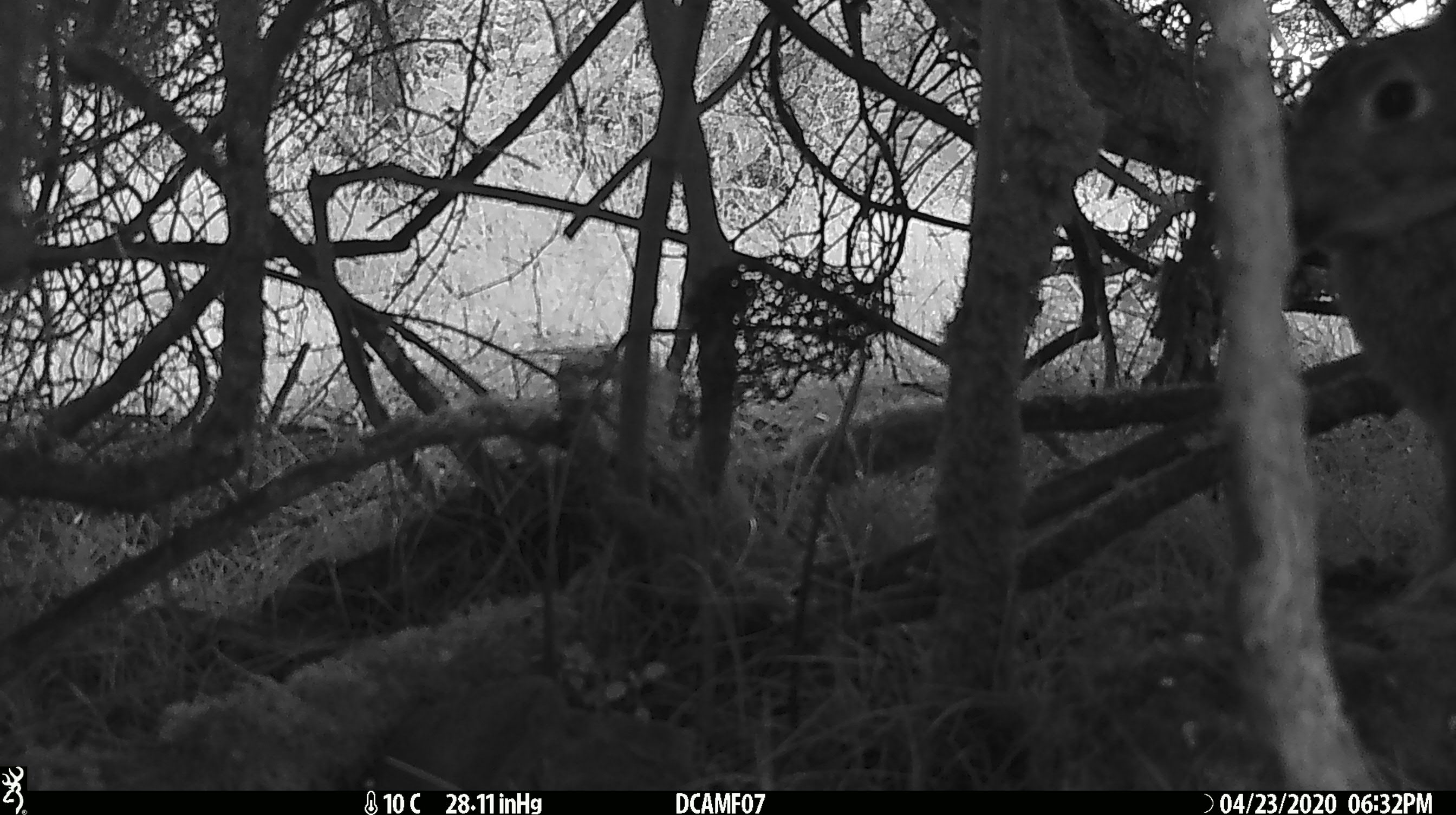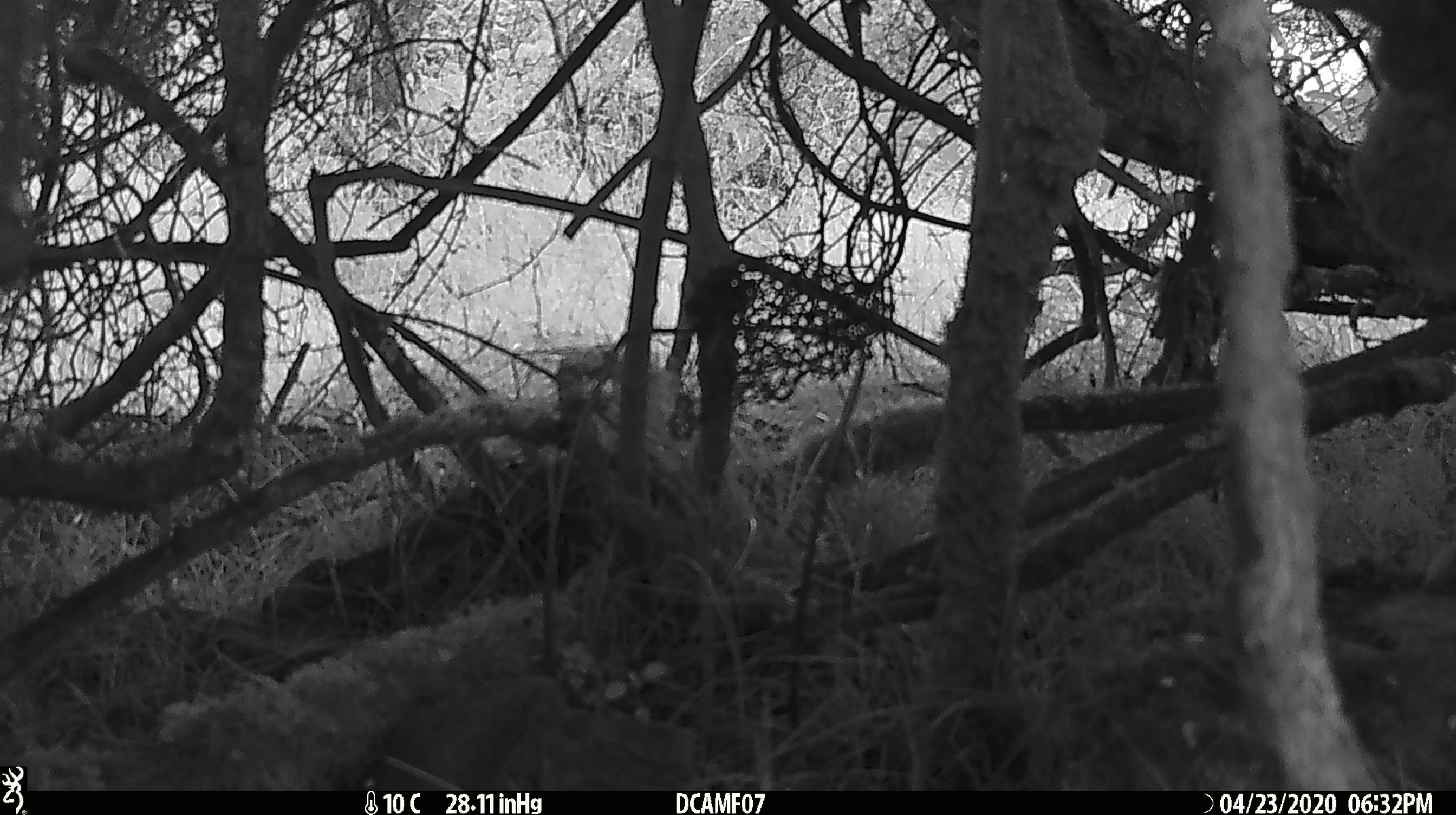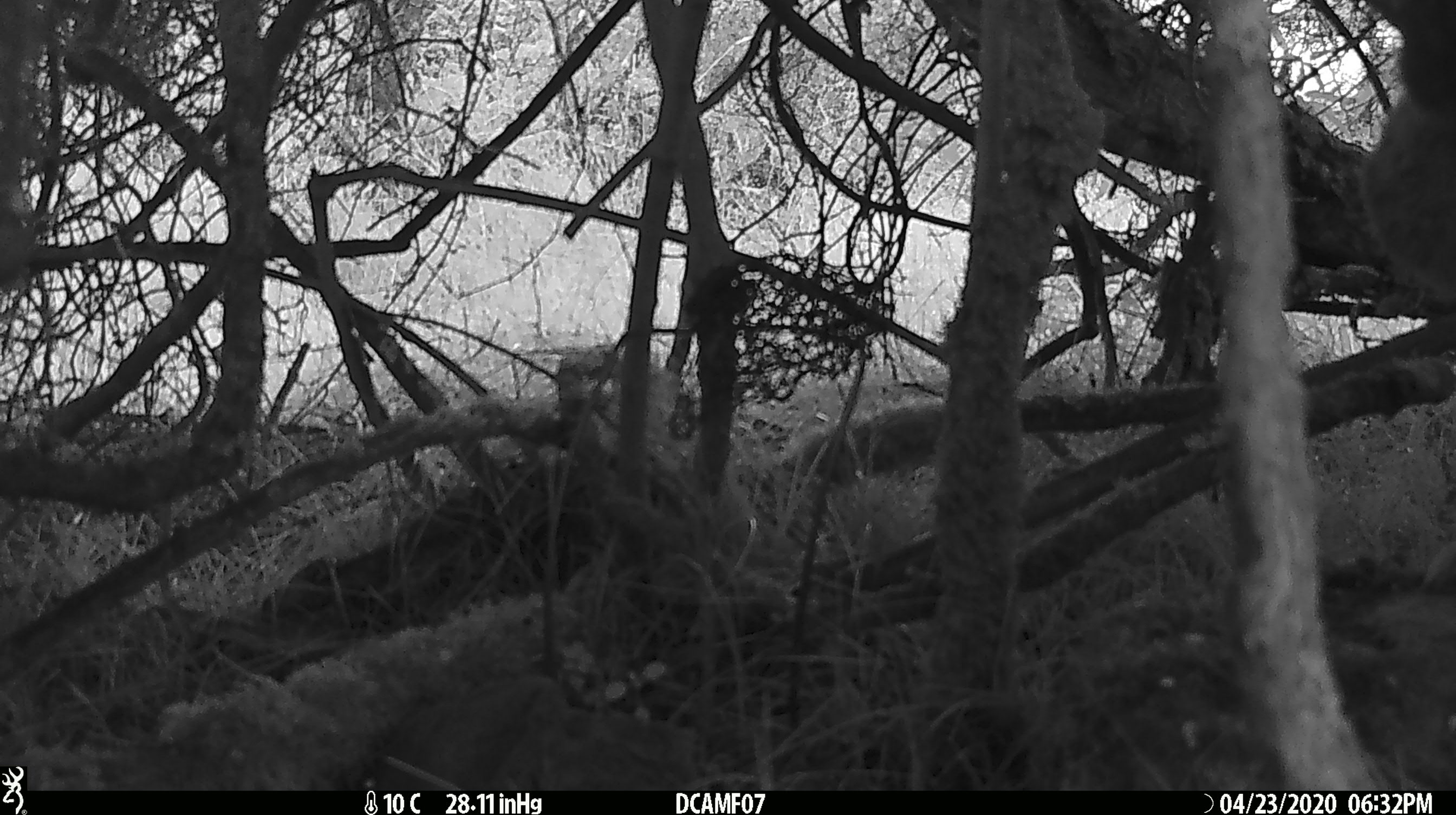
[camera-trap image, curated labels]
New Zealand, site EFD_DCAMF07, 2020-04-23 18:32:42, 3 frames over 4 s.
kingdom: Animalia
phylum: Chordata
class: Mammalia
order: Lagomorpha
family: Leporidae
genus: Oryctolagus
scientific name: Oryctolagus cuniculus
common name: european rabbit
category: rabbit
Rabbit (european rabbit) (Oryctolagus cuniculus).